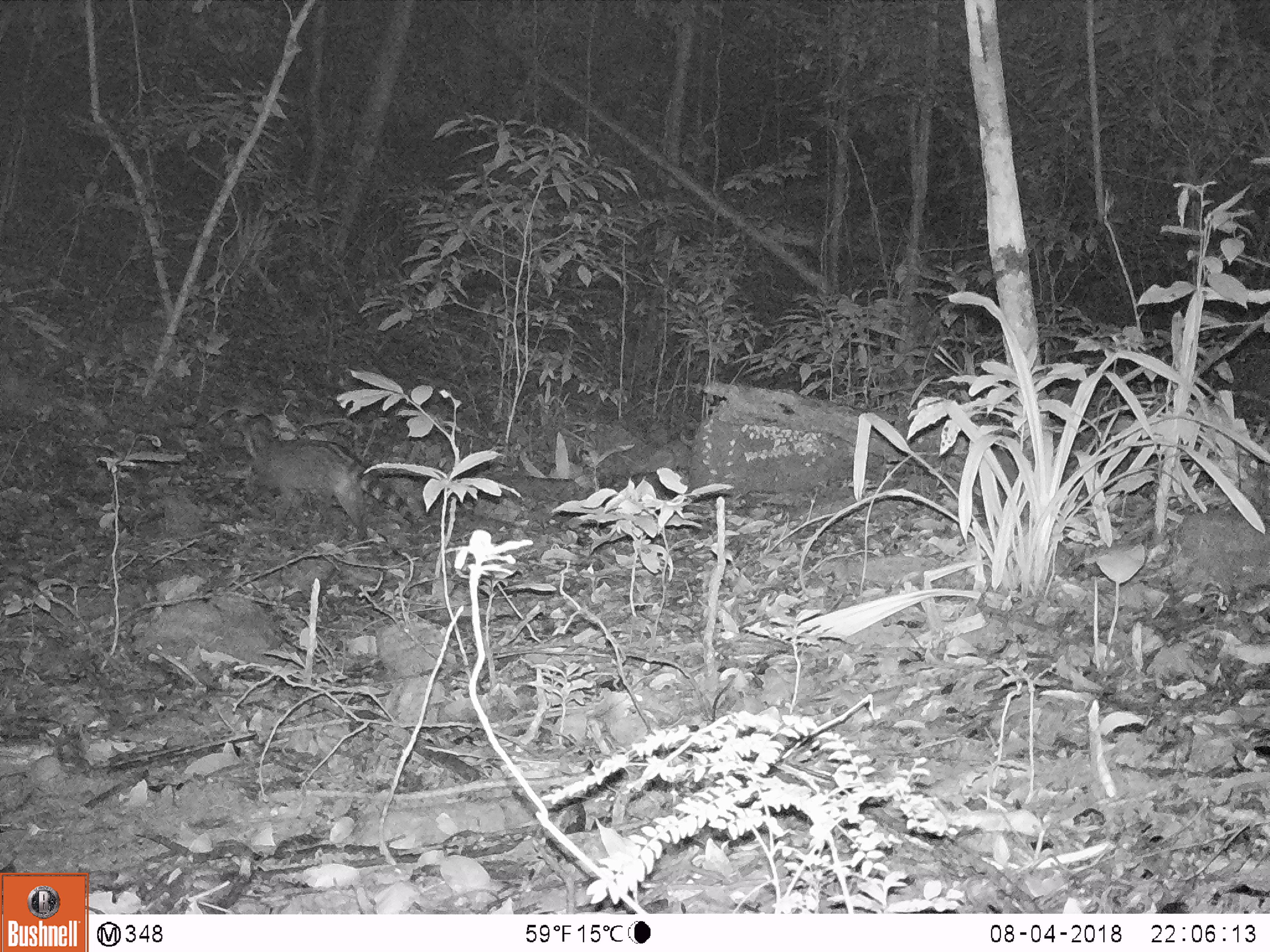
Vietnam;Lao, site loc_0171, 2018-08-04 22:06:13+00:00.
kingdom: Animalia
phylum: Chordata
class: Mammalia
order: Carnivora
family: Viverridae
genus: Viverra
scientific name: Viverra zibetha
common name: large indian civet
Large indian civet (Viverra zibetha). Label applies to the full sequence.